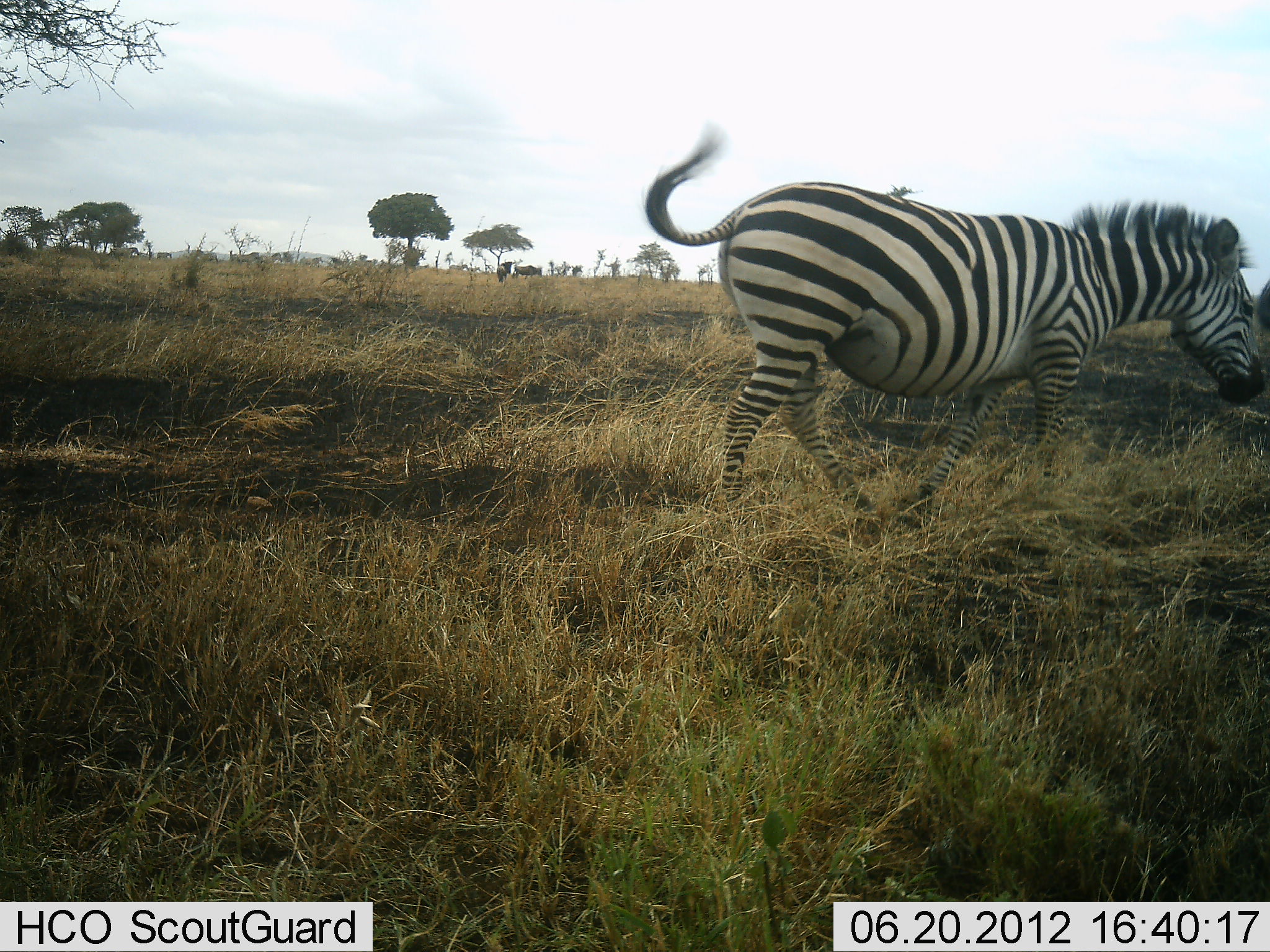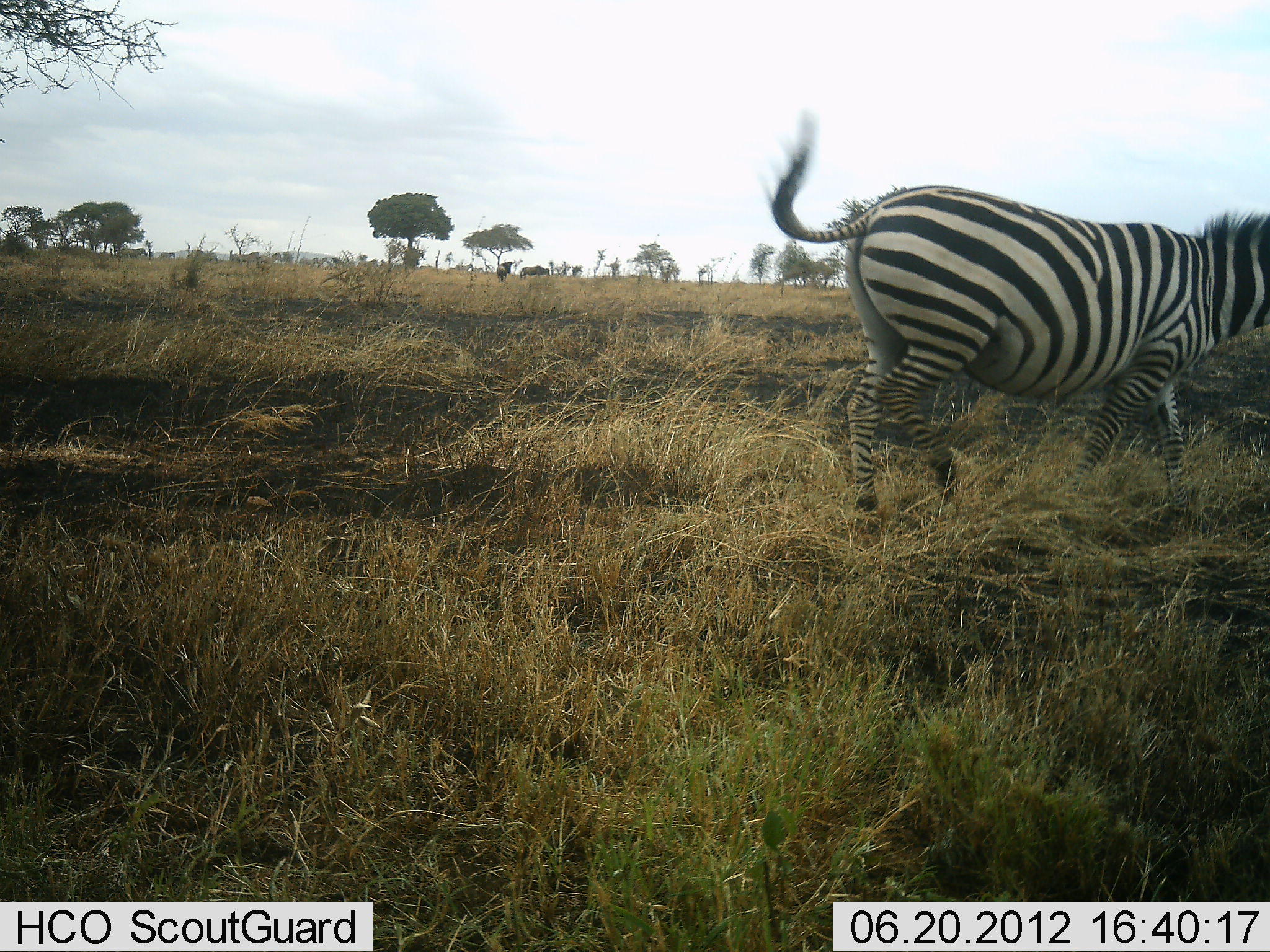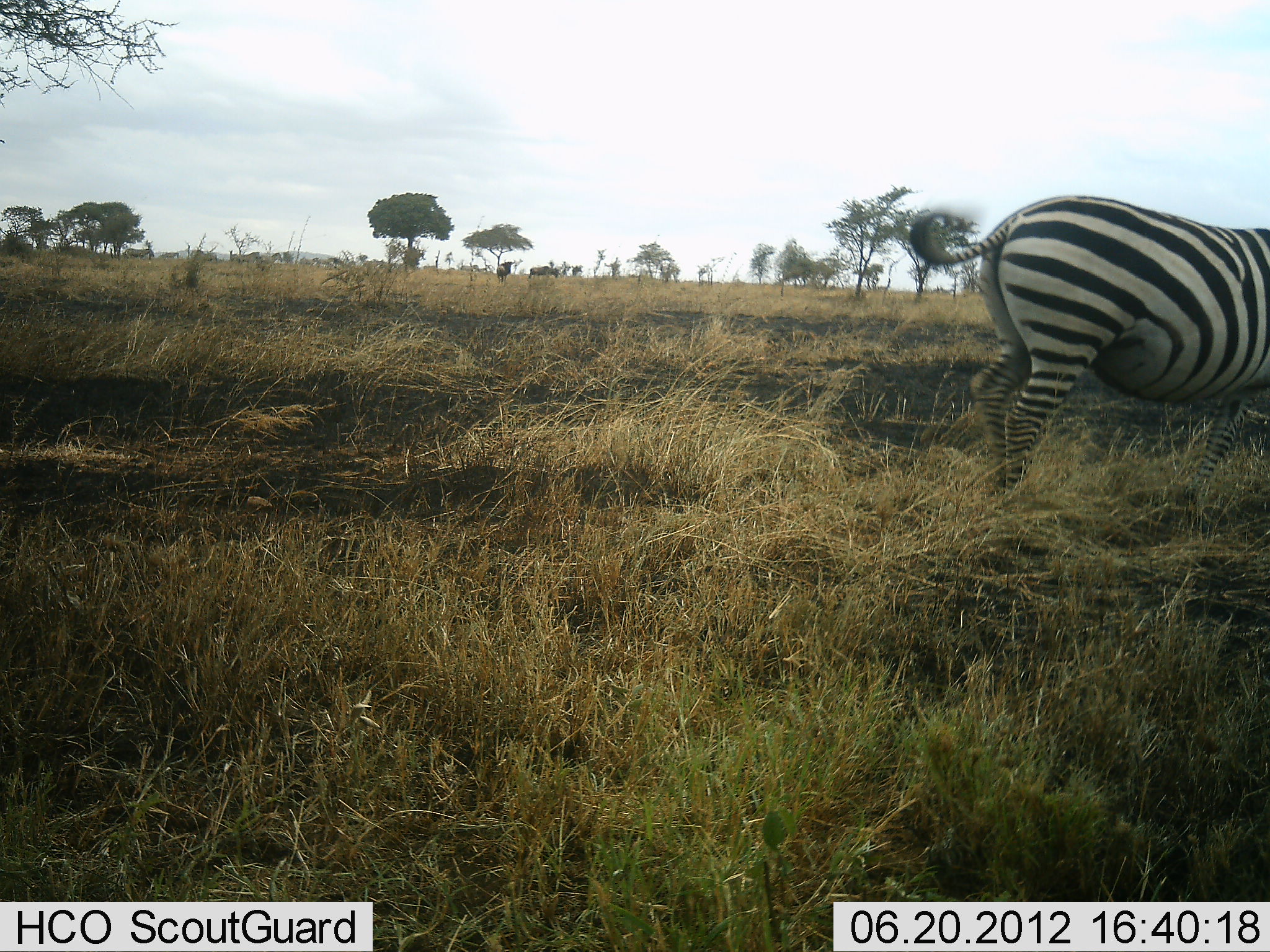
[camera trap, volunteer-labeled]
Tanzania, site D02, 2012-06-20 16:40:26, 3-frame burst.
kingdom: Animalia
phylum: Chordata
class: Mammalia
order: Perissodactyla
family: Equidae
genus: Equus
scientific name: Equus quagga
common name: plains zebra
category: zebra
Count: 1.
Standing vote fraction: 0%.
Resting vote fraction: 0%.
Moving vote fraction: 100%.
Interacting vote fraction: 0%.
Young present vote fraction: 0%.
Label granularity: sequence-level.